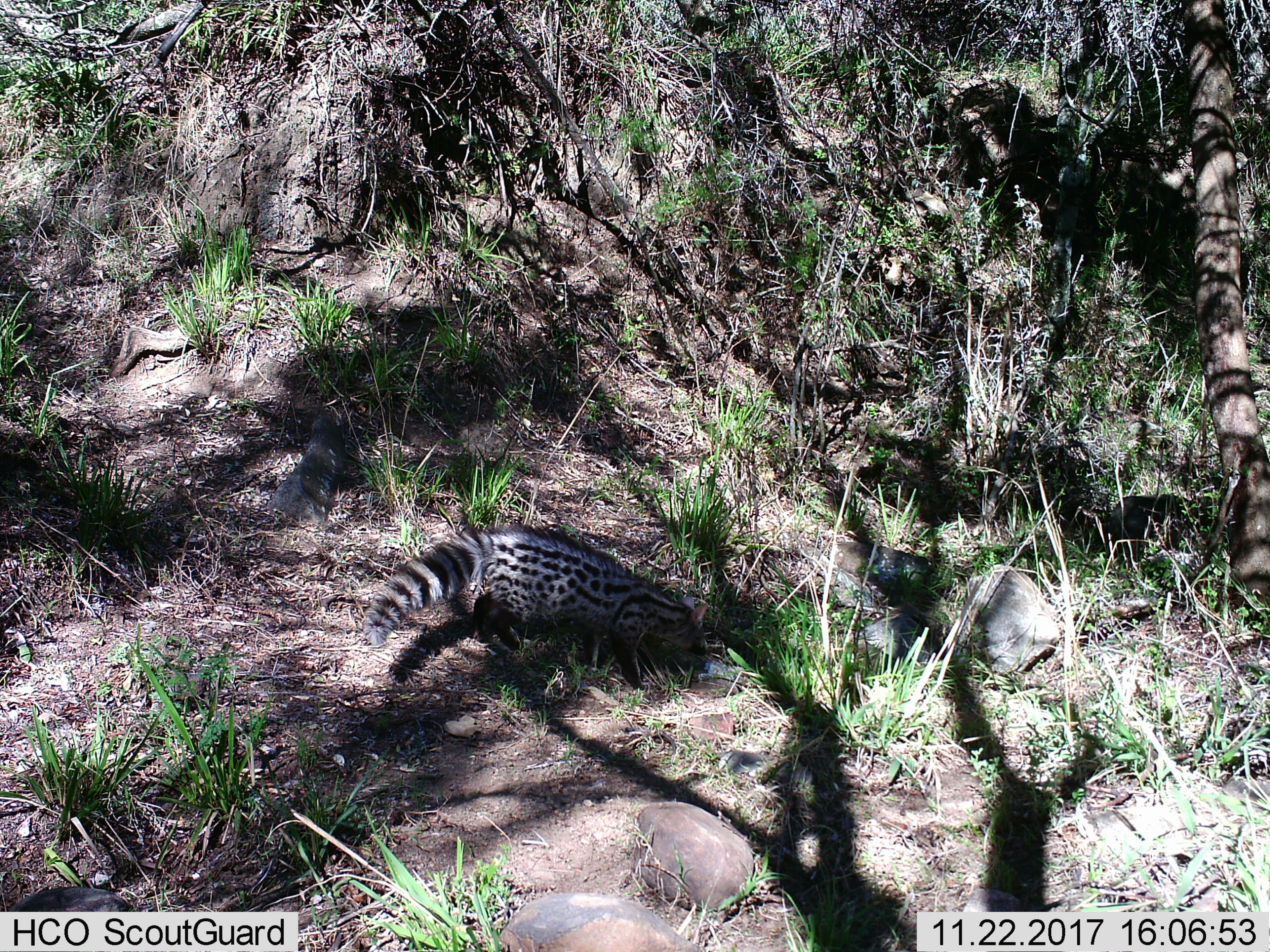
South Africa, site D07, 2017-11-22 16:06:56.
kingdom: Animalia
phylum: Chordata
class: Mammalia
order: Carnivora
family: Viverridae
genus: Genetta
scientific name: Genetta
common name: common small-spotted genet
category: genetcommonsmallspotted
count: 1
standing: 29%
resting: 14%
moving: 43%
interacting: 14%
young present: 0%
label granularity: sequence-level